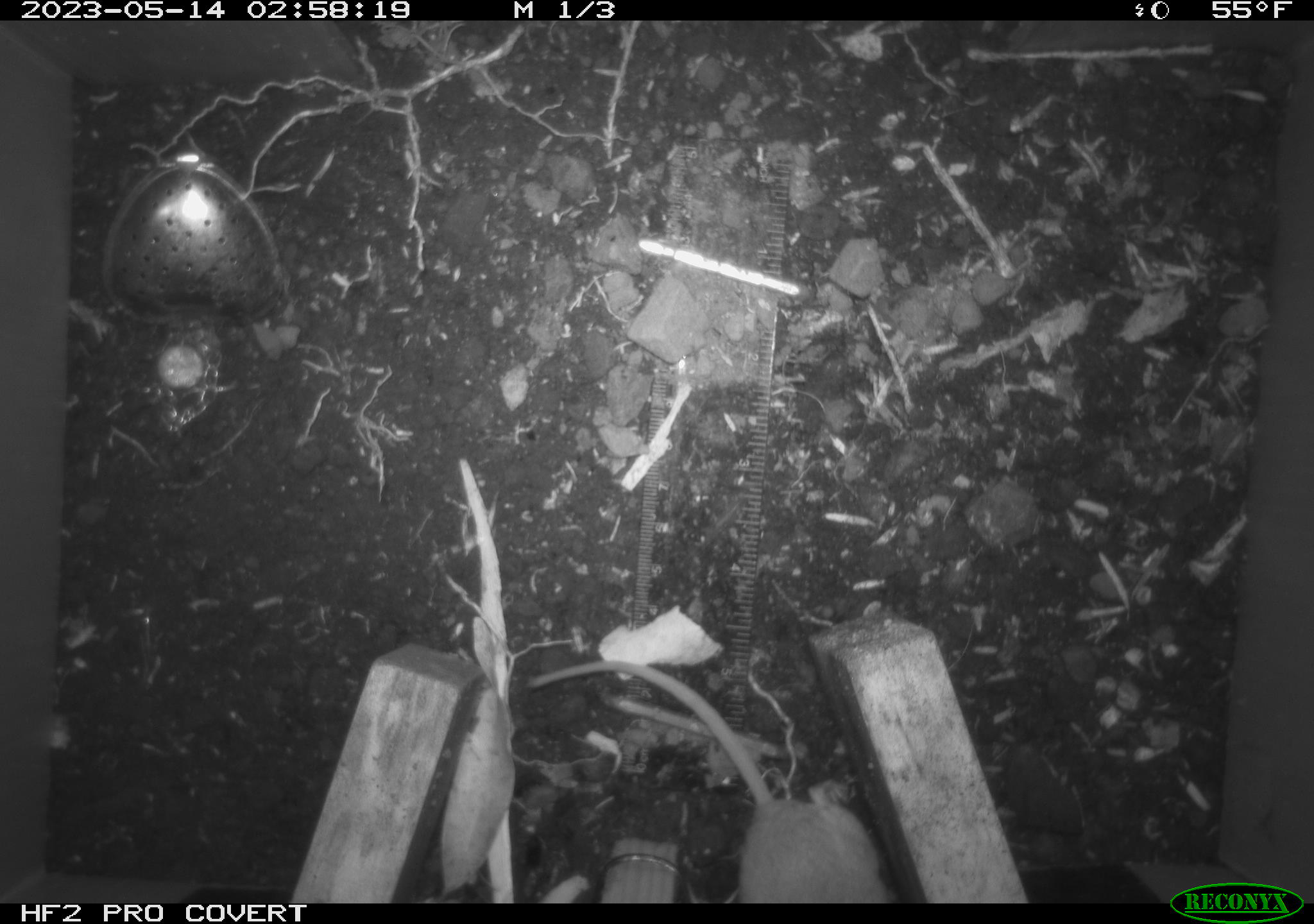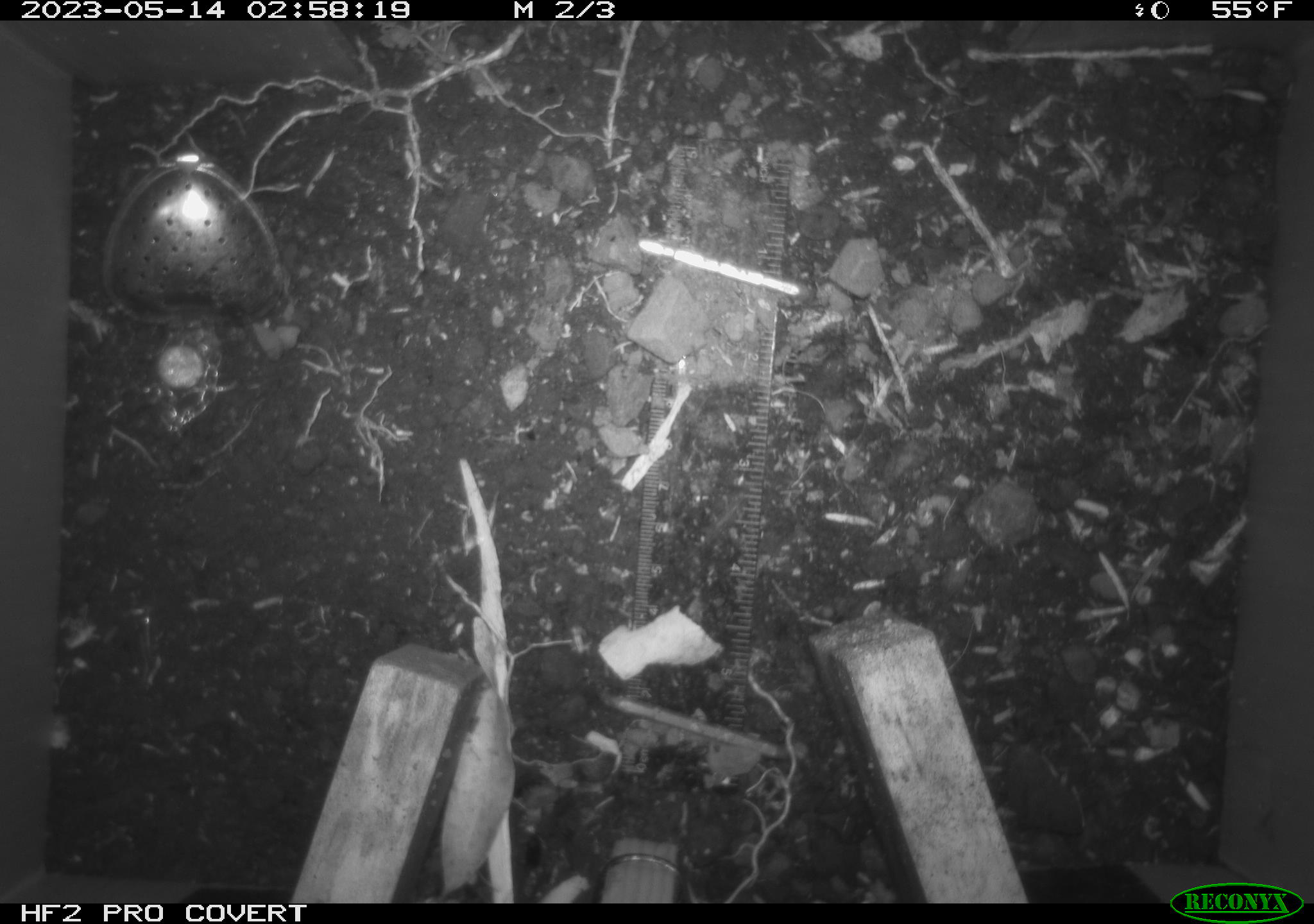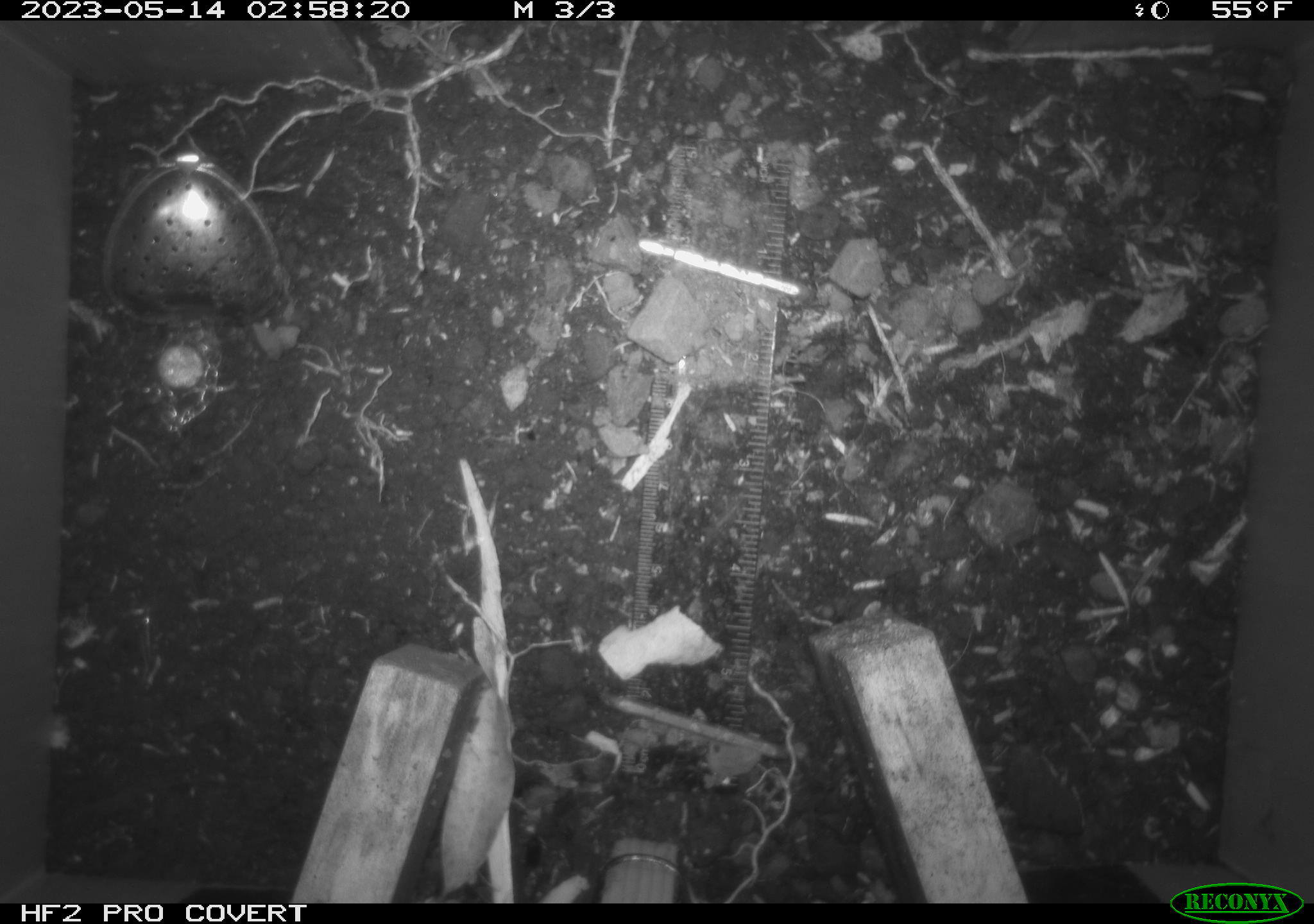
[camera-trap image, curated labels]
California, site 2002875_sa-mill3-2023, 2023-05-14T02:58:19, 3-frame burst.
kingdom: Animalia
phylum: Chordata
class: Mammalia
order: Rodentia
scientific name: Rodentia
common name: mouse species